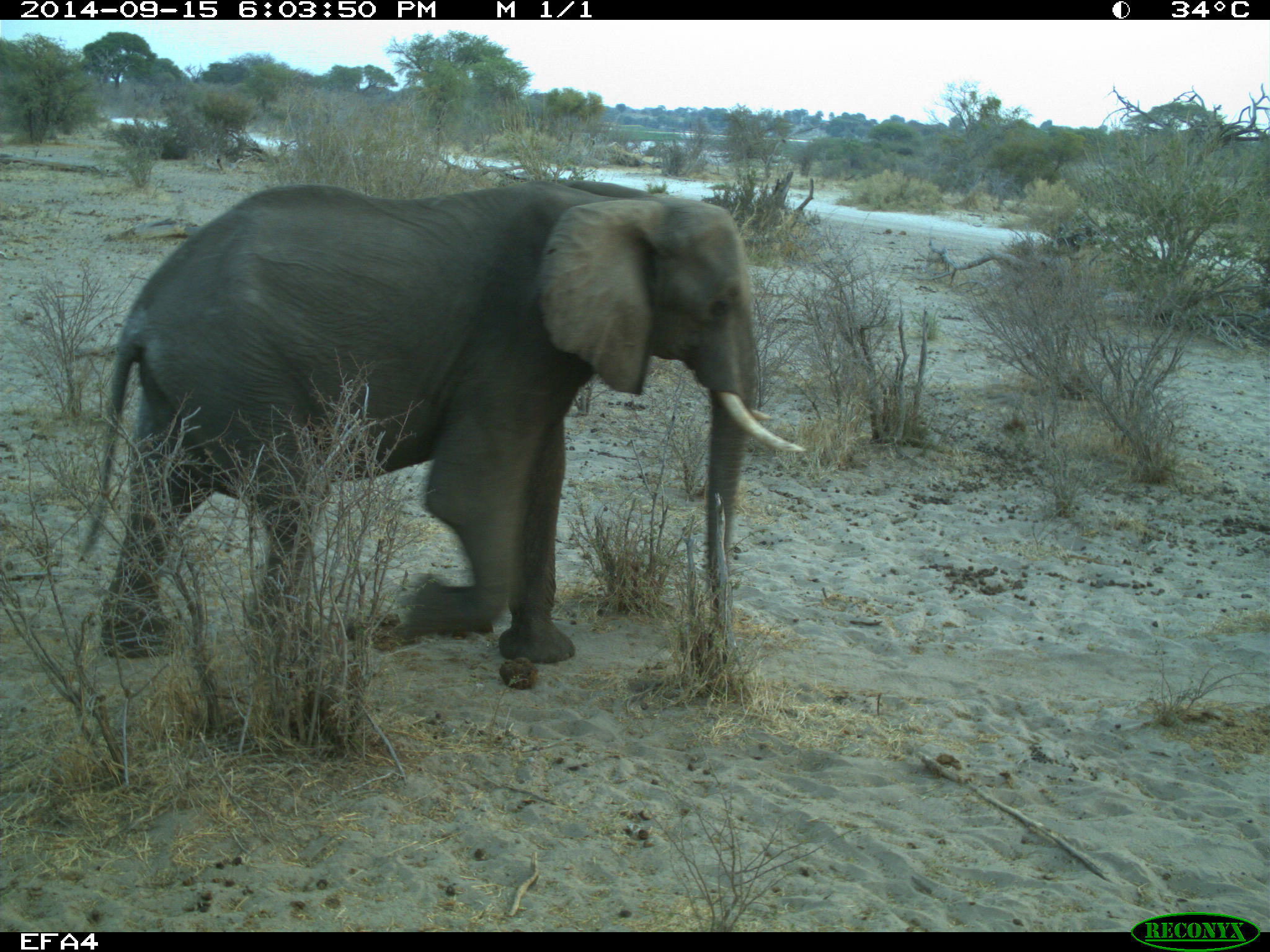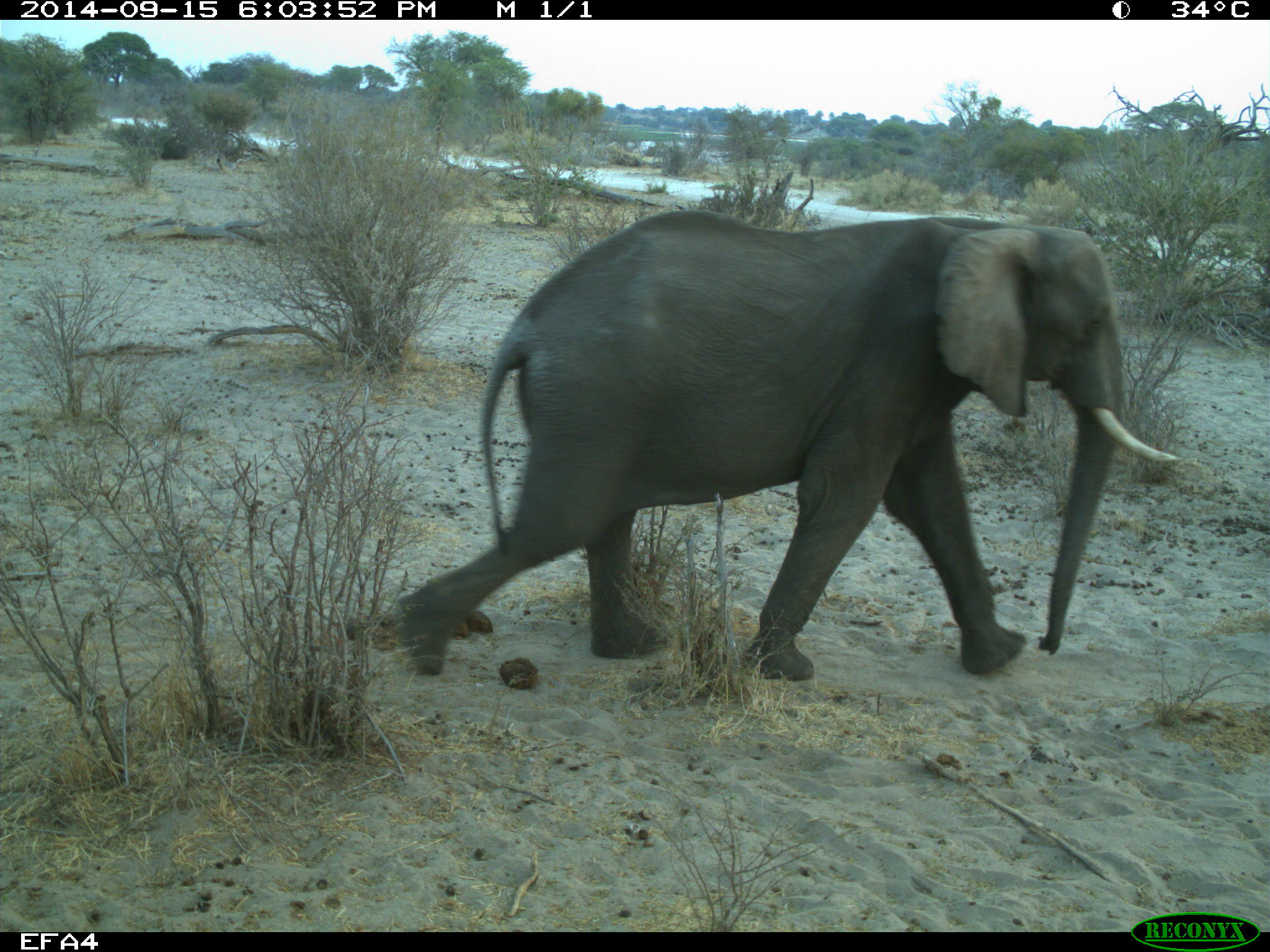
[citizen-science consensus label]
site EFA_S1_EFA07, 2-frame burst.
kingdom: Animalia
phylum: Chordata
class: Mammalia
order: Proboscidea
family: Elephantidae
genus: Loxodonta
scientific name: Loxodonta africana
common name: african bush elephant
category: elephant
Elephant (african bush elephant) (Loxodonta africana), count 1. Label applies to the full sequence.